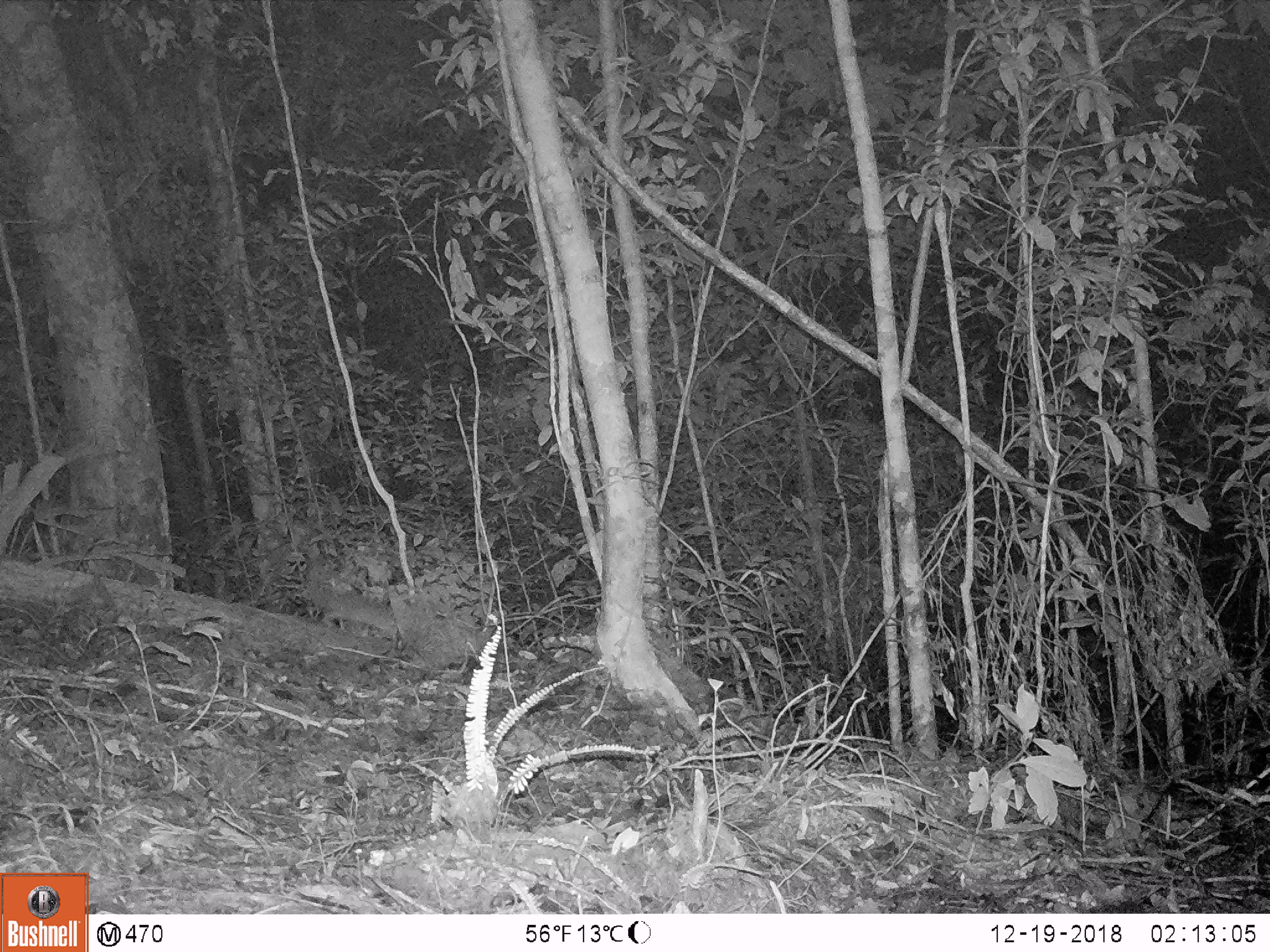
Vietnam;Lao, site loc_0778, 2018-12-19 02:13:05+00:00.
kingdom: Animalia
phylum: Chordata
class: Mammalia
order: Carnivora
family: Mustelidae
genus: Melogale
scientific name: Melogale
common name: ferret badger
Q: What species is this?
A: Ferret badger (Melogale).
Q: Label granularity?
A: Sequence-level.